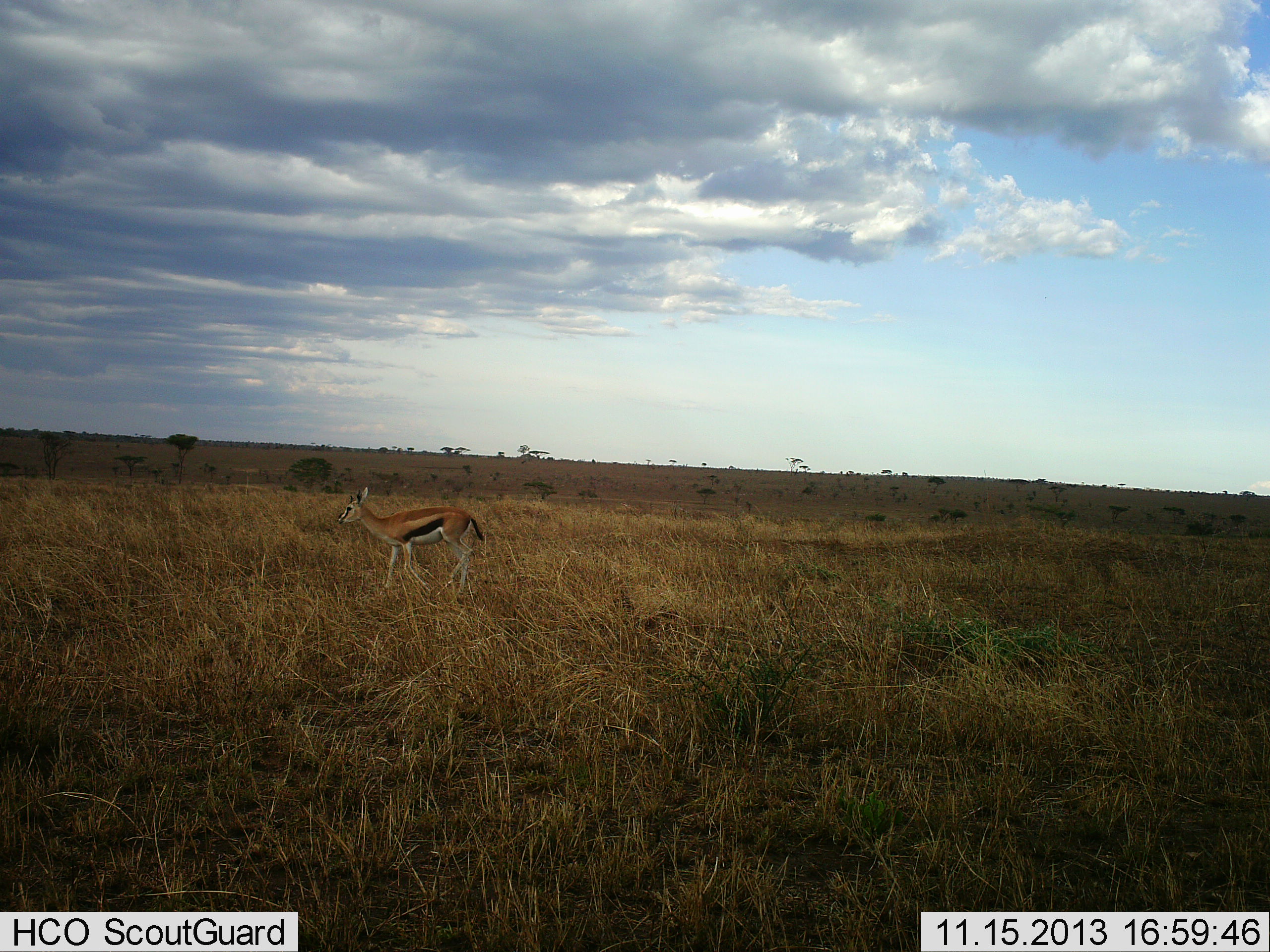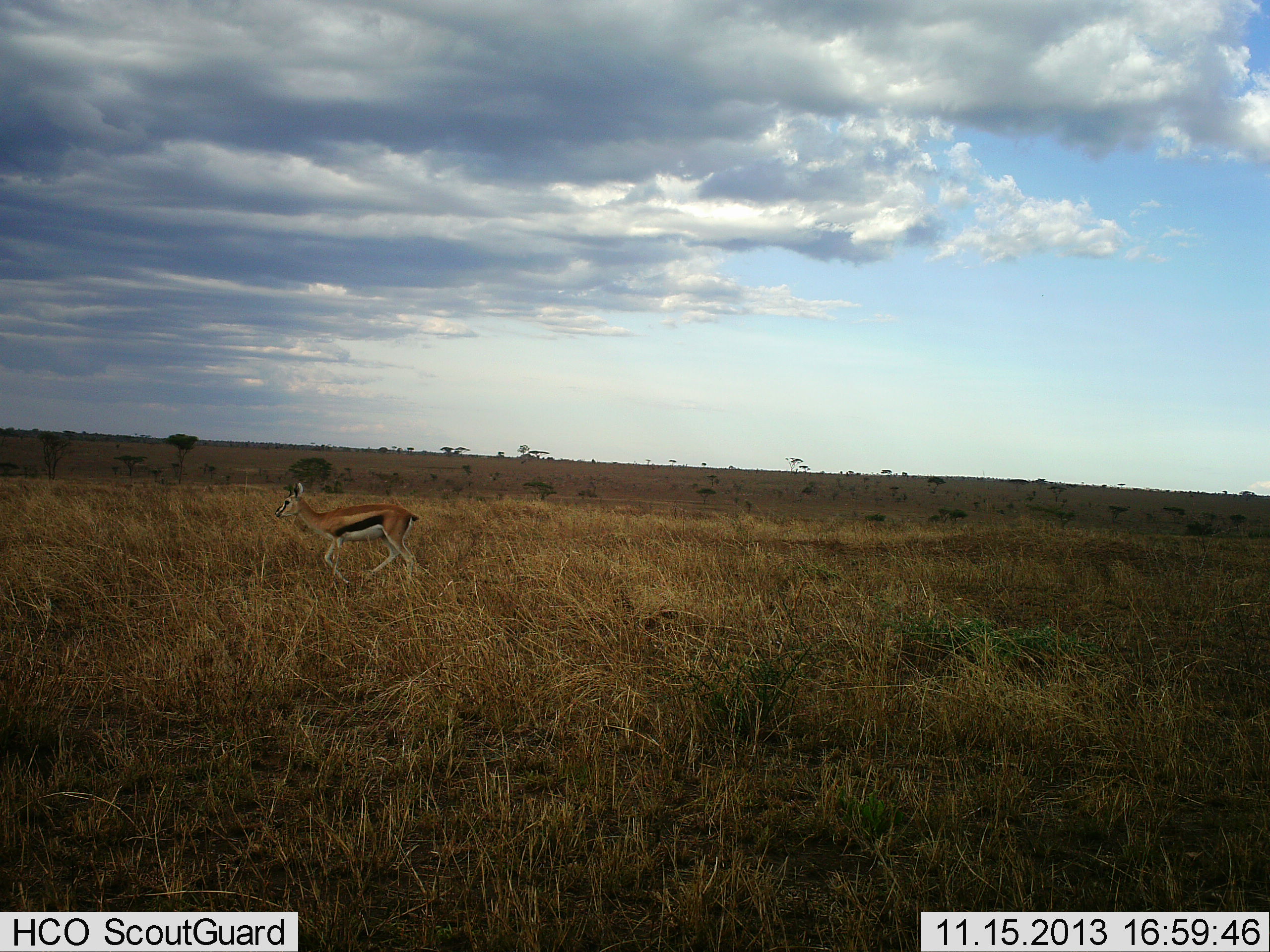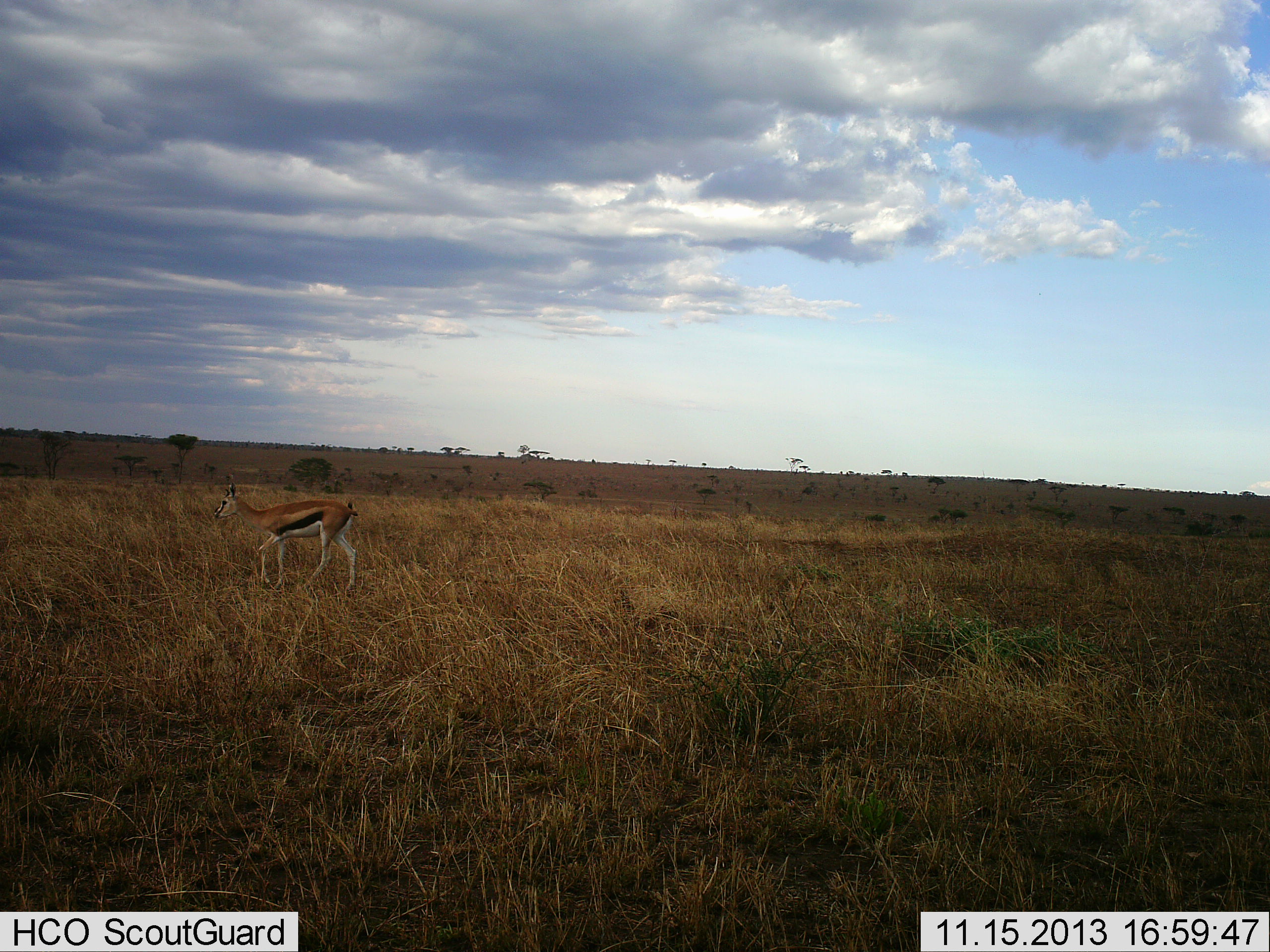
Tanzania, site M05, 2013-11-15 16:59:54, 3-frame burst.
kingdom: Animalia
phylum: Chordata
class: Mammalia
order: Artiodactyla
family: Bovidae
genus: Eudorcas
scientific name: Eudorcas thomsonii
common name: thomson's gazelle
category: gazellethomsons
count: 1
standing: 0%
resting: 0%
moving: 100%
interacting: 0%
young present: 0%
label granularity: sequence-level